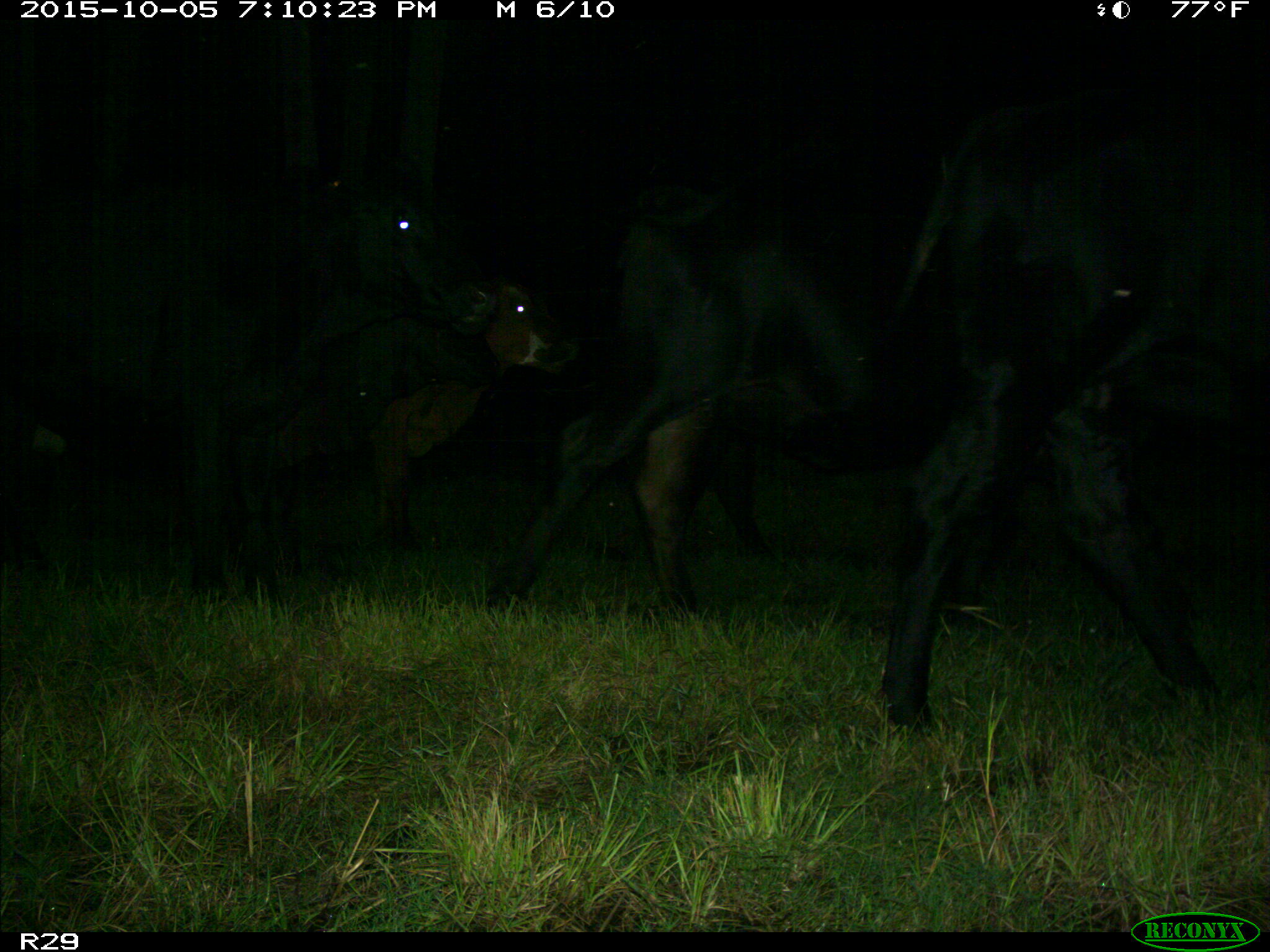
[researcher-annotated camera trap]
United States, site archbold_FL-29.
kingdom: Animalia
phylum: Chordata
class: Mammalia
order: Artiodactyla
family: Bovidae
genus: Bos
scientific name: Bos taurus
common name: domestic cow